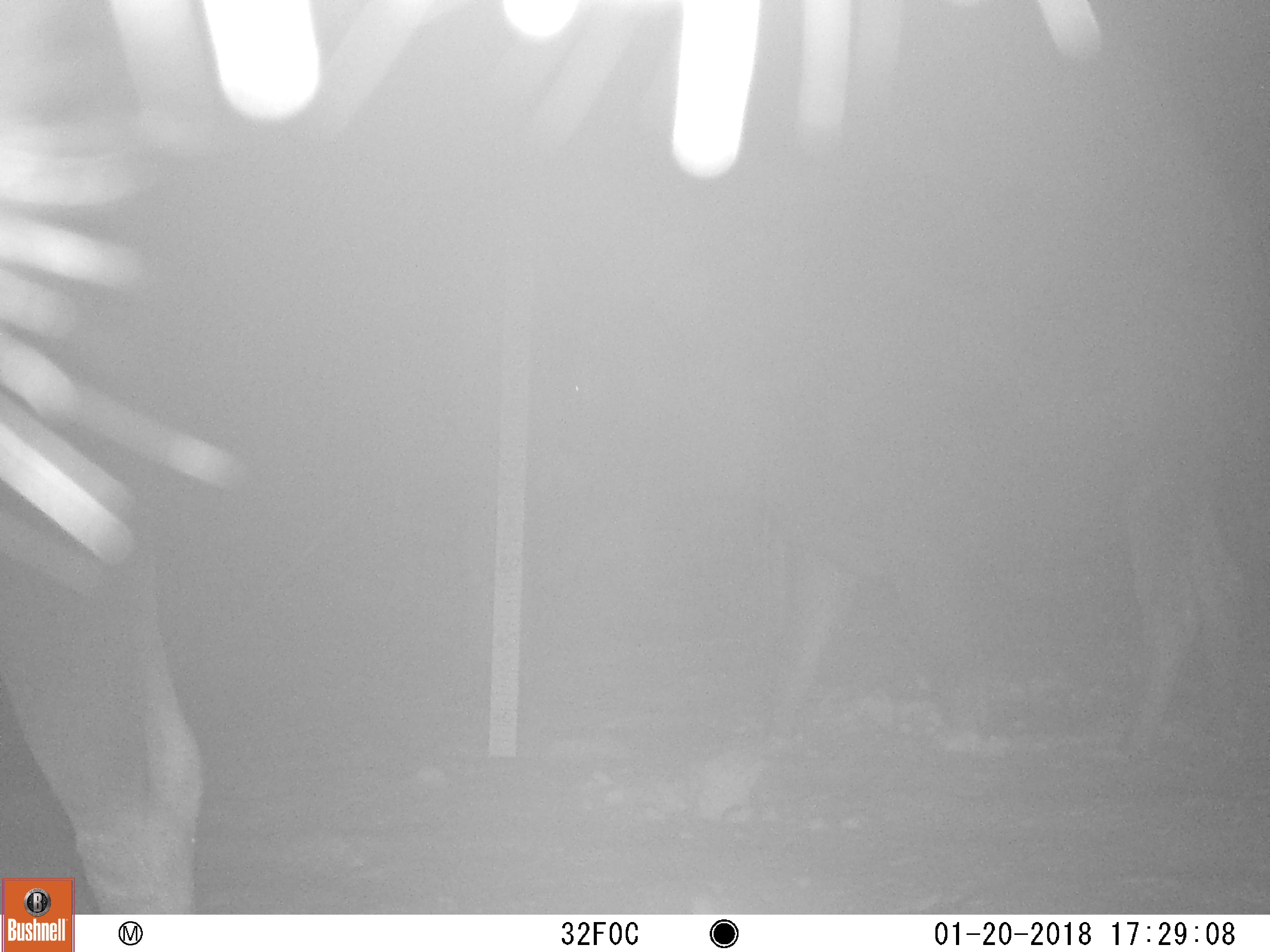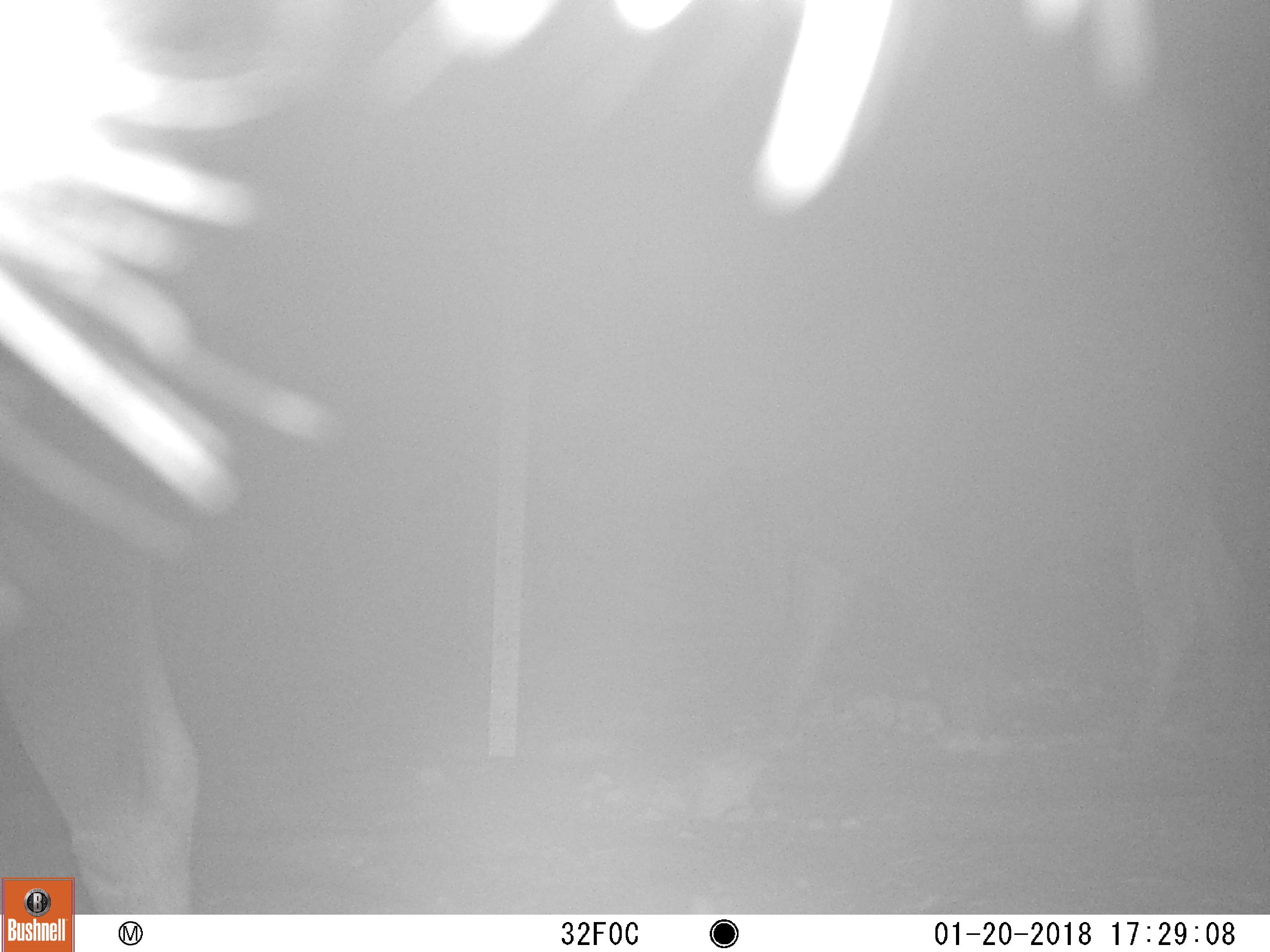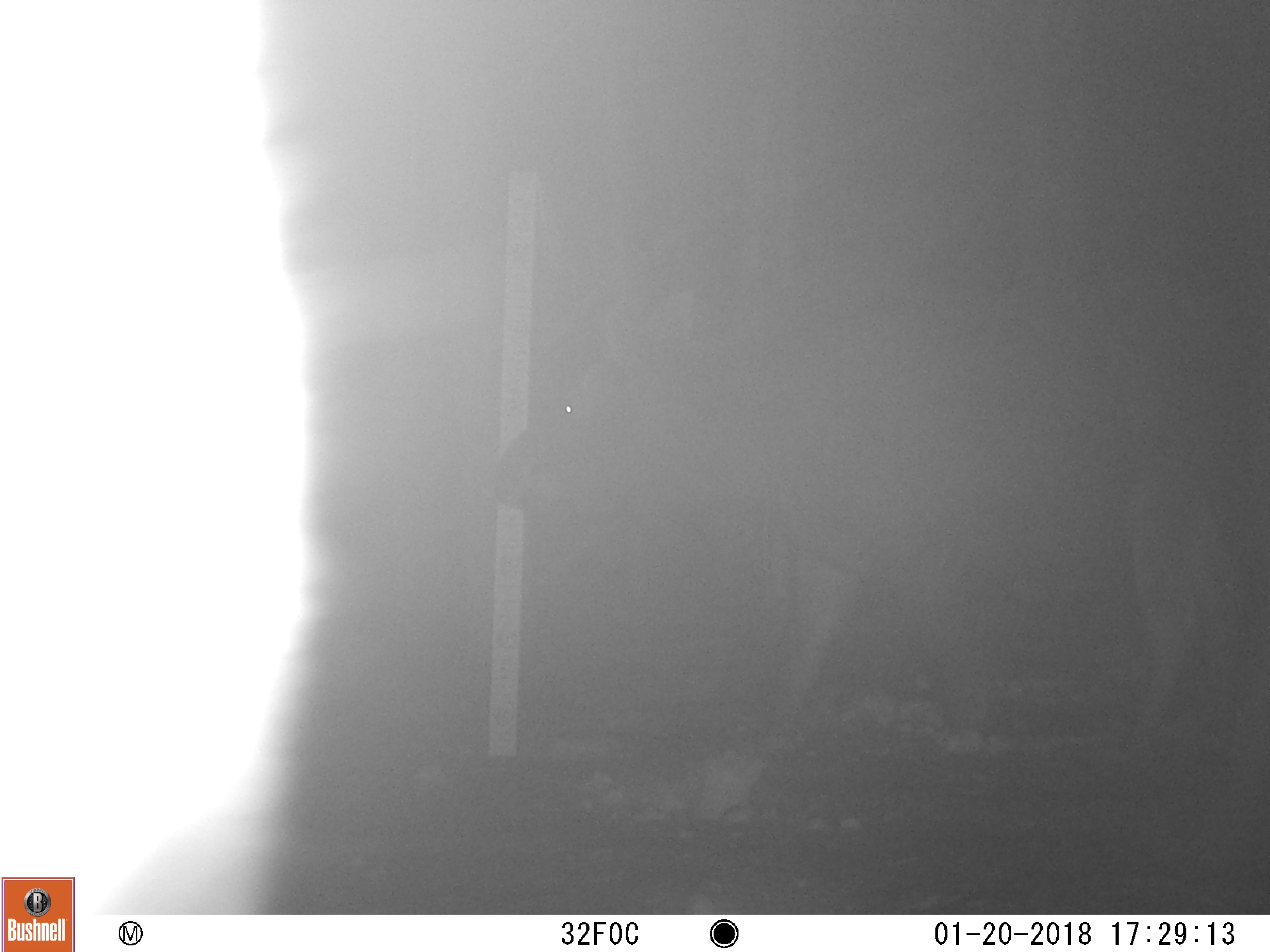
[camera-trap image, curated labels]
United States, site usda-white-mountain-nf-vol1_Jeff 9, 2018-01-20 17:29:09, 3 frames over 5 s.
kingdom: Animalia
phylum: Chordata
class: Mammalia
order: Artiodactyla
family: Cervidae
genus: Alces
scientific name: Alces alces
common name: moose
Moose (Alces alces).